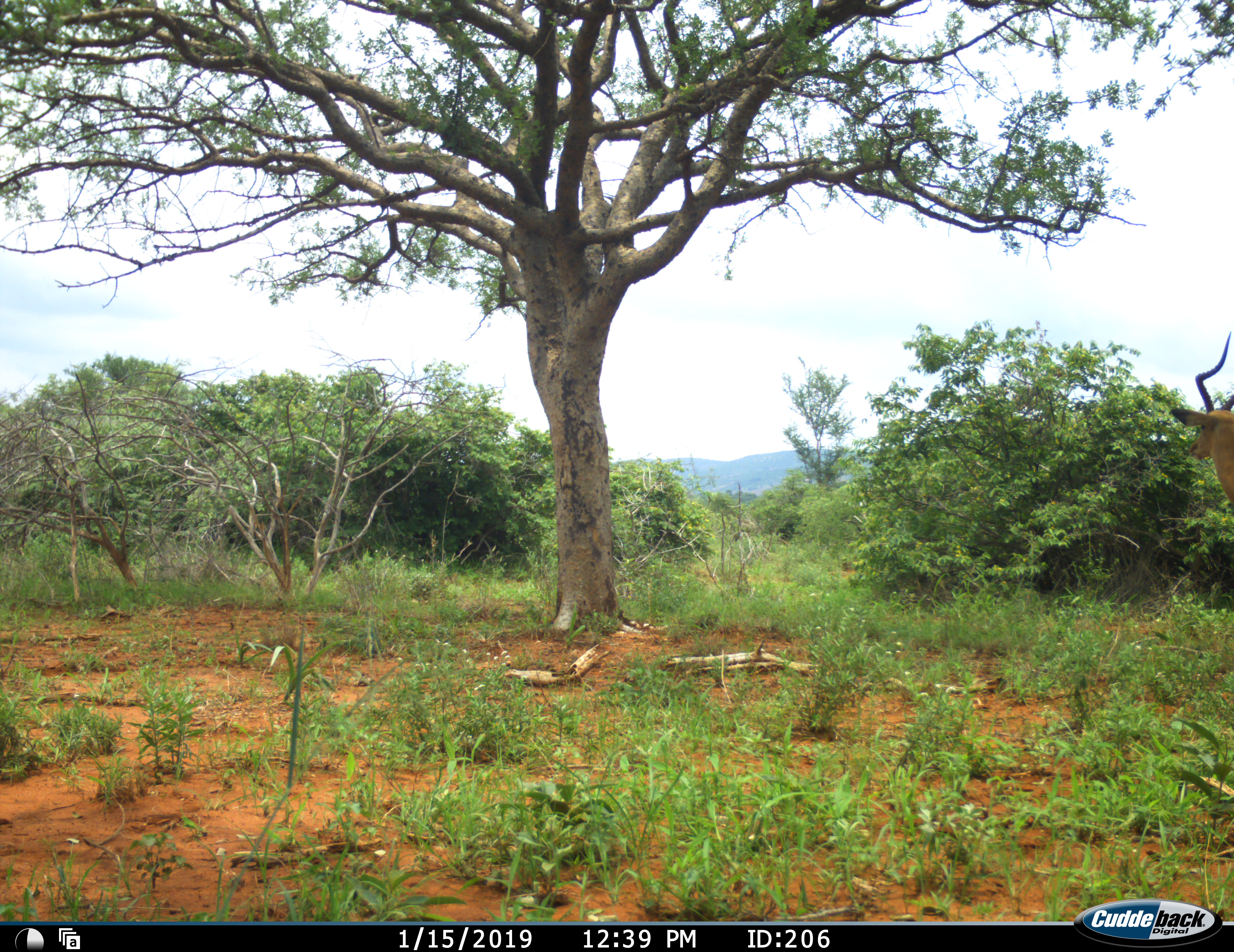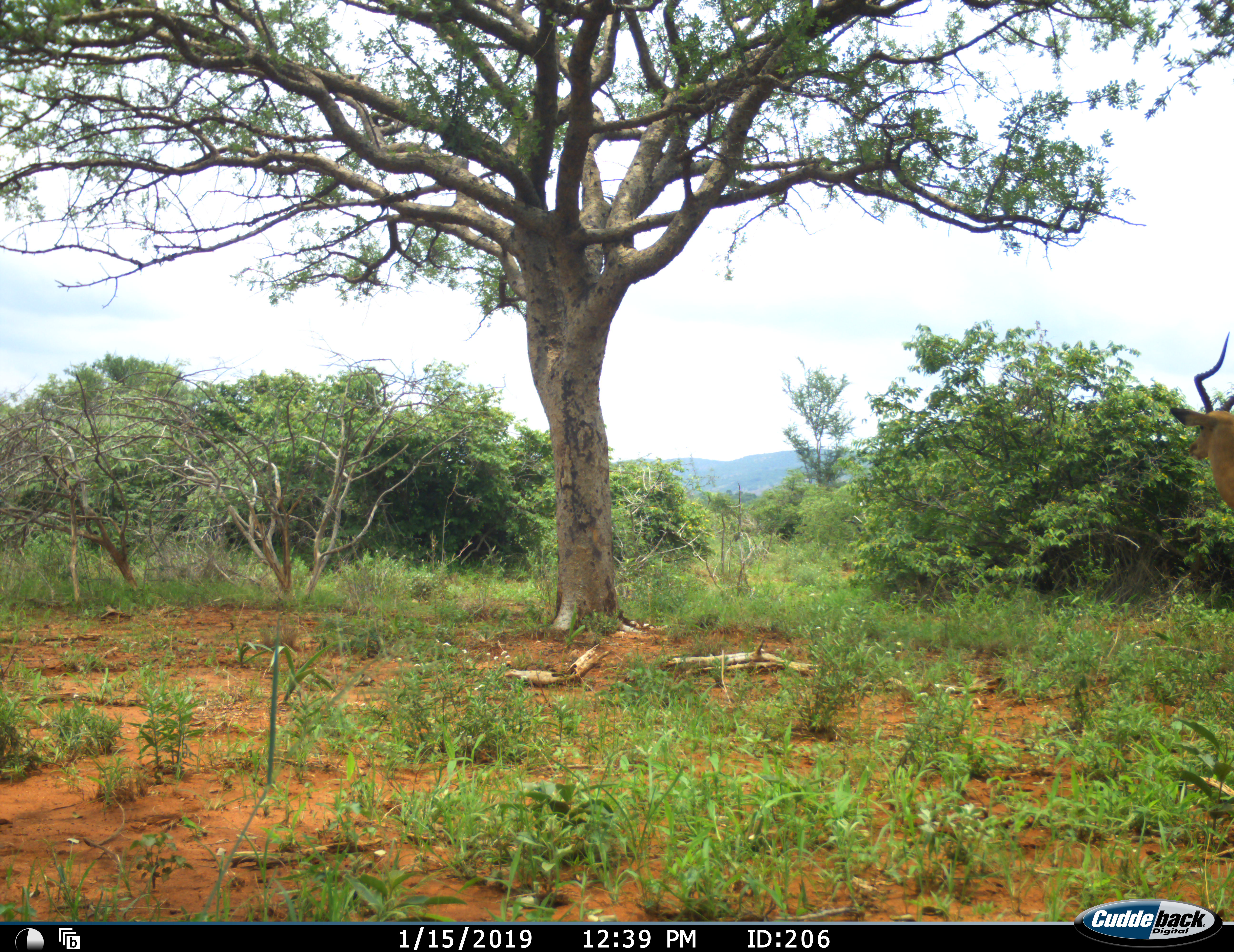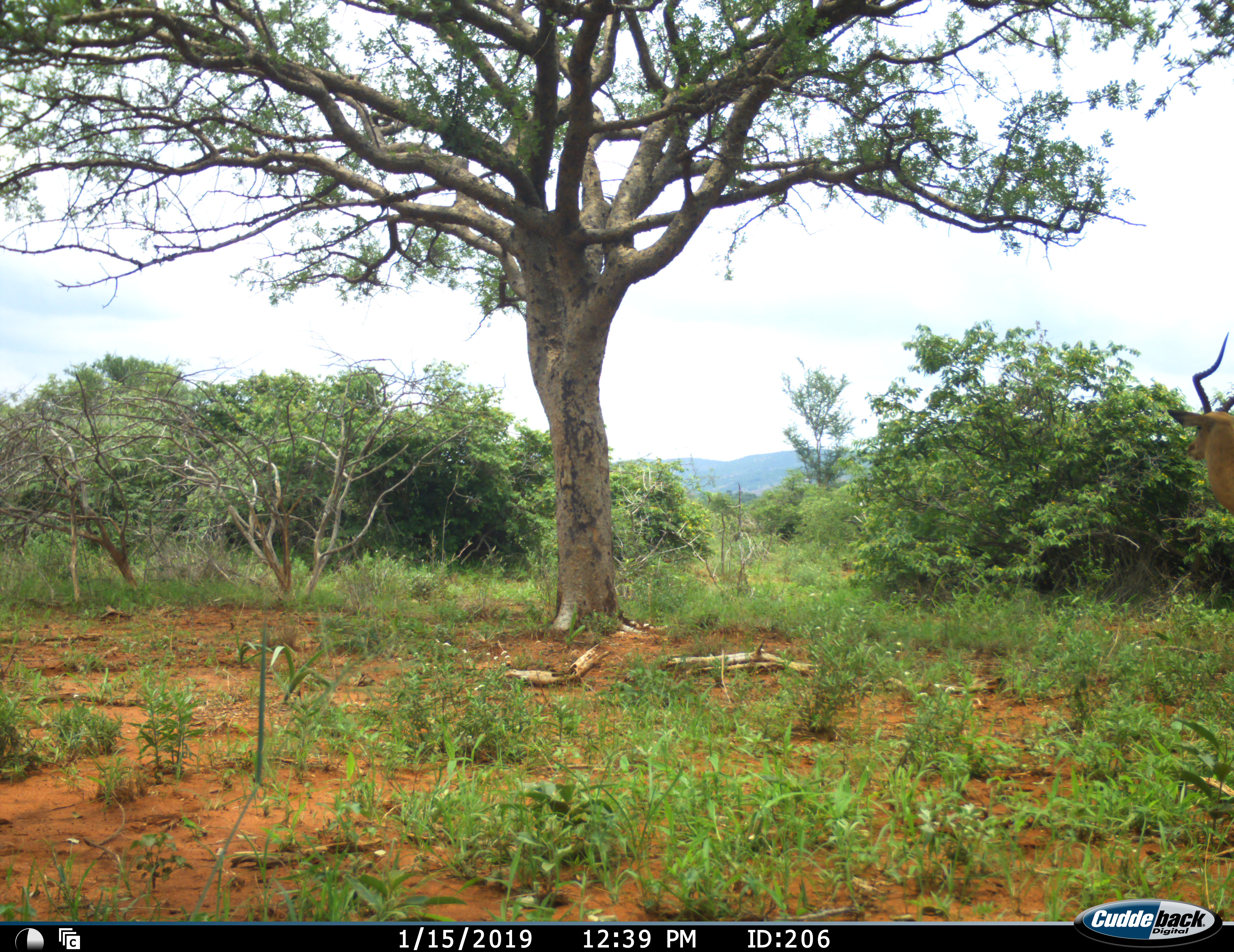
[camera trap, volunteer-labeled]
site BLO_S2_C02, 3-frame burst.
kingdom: Animalia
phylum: Chordata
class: Mammalia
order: Artiodactyla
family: Bovidae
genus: Aepyceros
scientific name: Aepyceros melampus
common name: impala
Impala (Aepyceros melampus), count 1. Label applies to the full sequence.